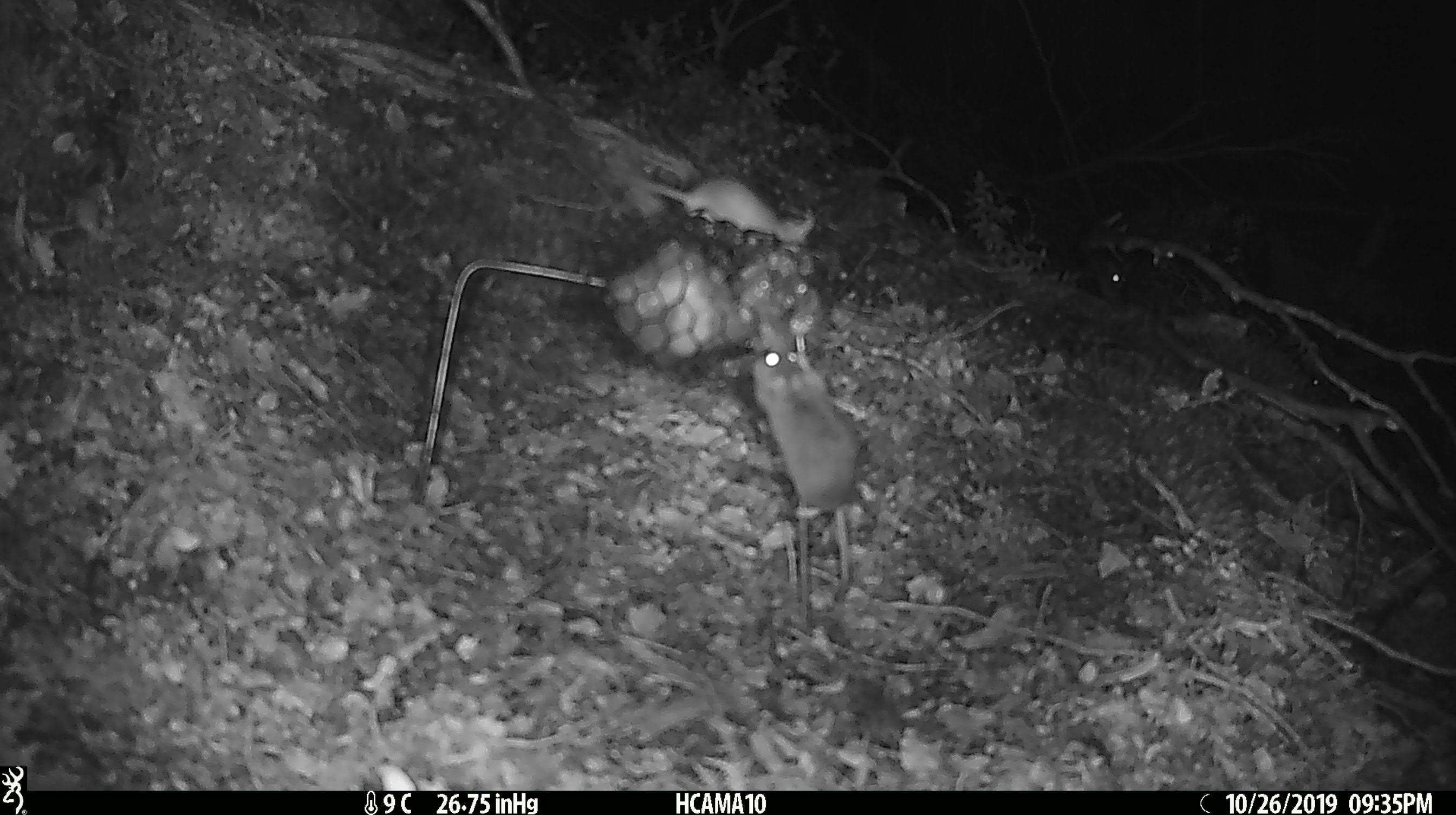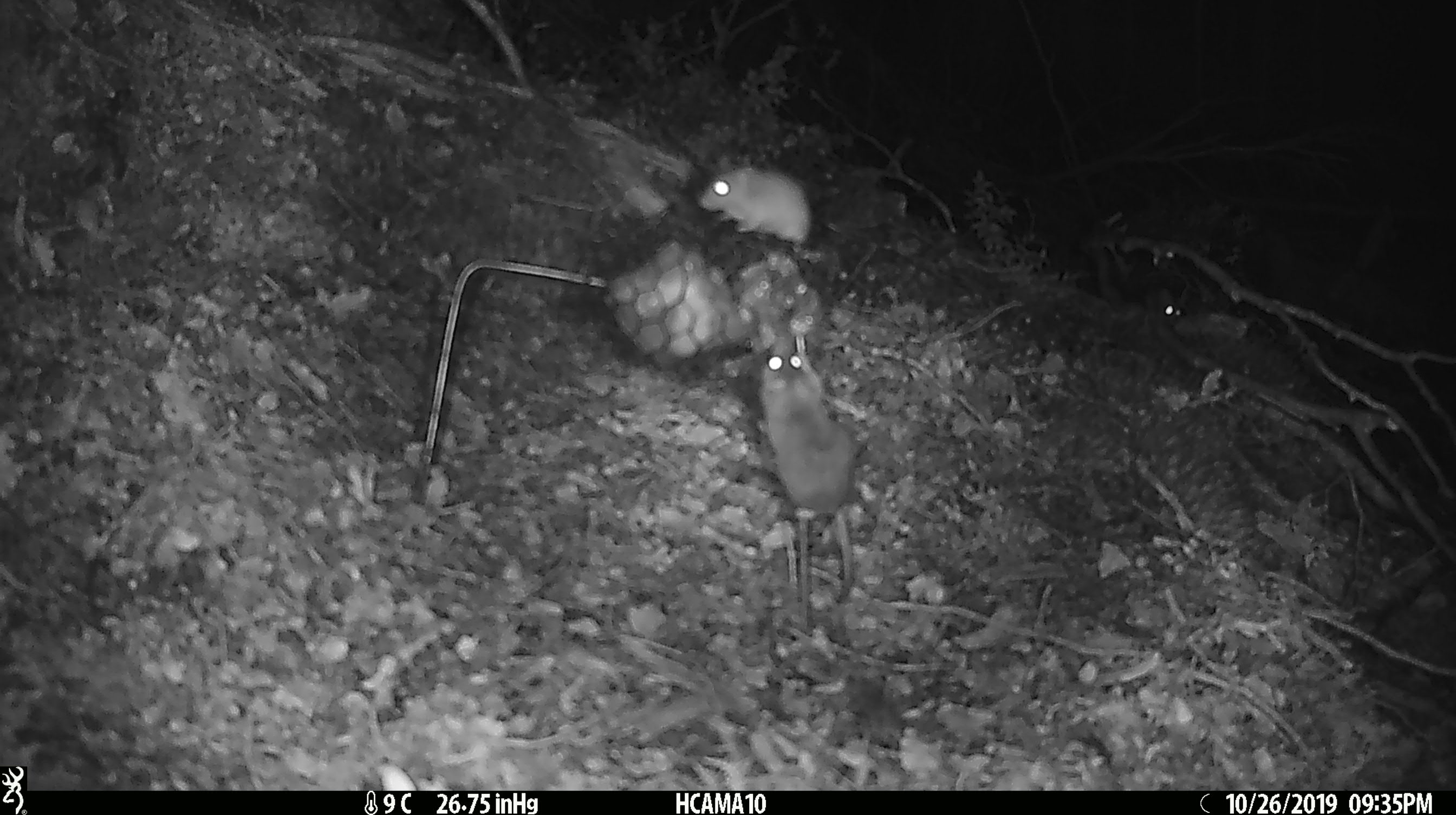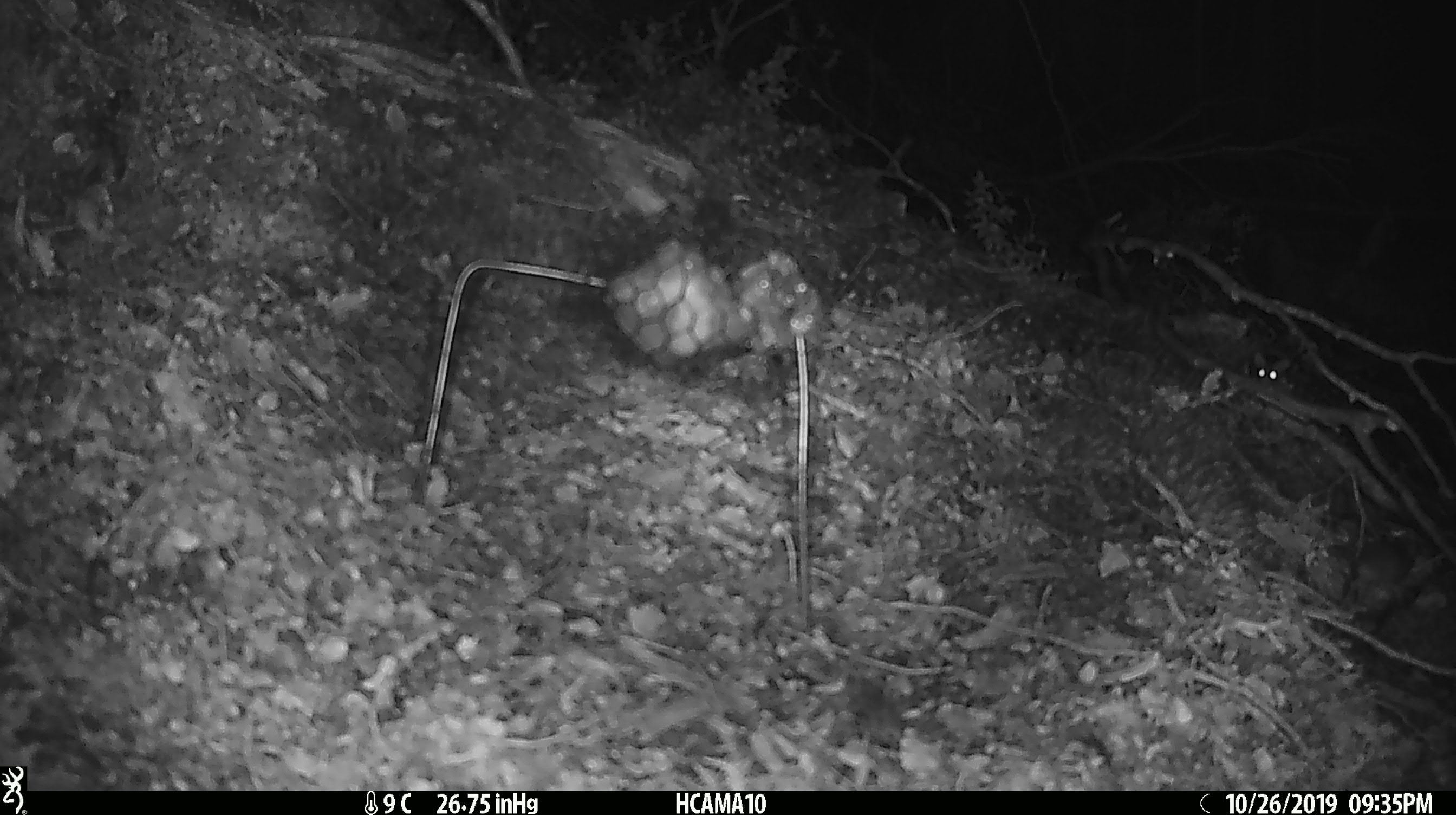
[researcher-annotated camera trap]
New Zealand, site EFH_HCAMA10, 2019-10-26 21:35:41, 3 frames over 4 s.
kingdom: Animalia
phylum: Chordata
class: Mammalia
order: Rodentia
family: Muridae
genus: Mus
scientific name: Mus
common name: mouse